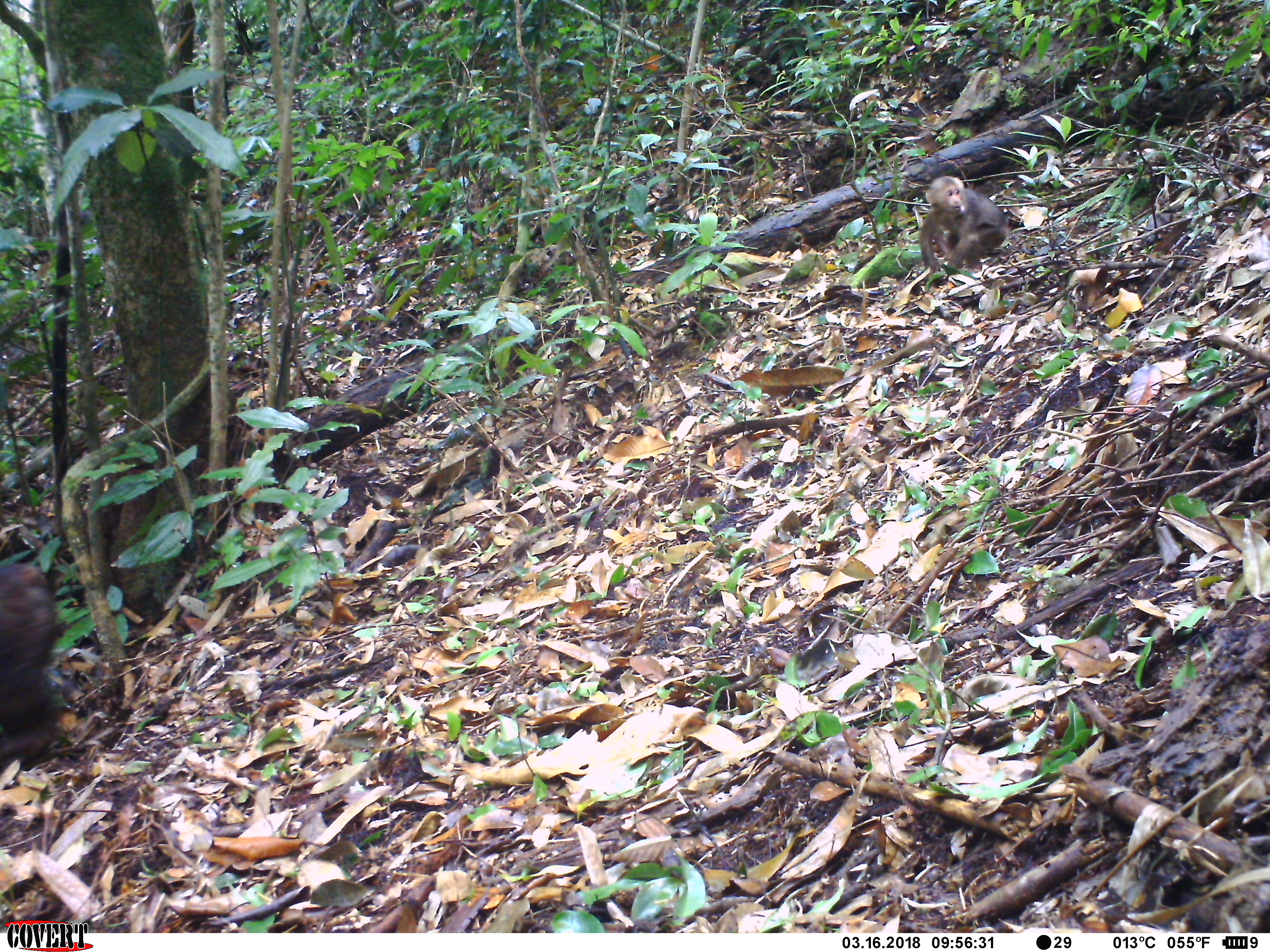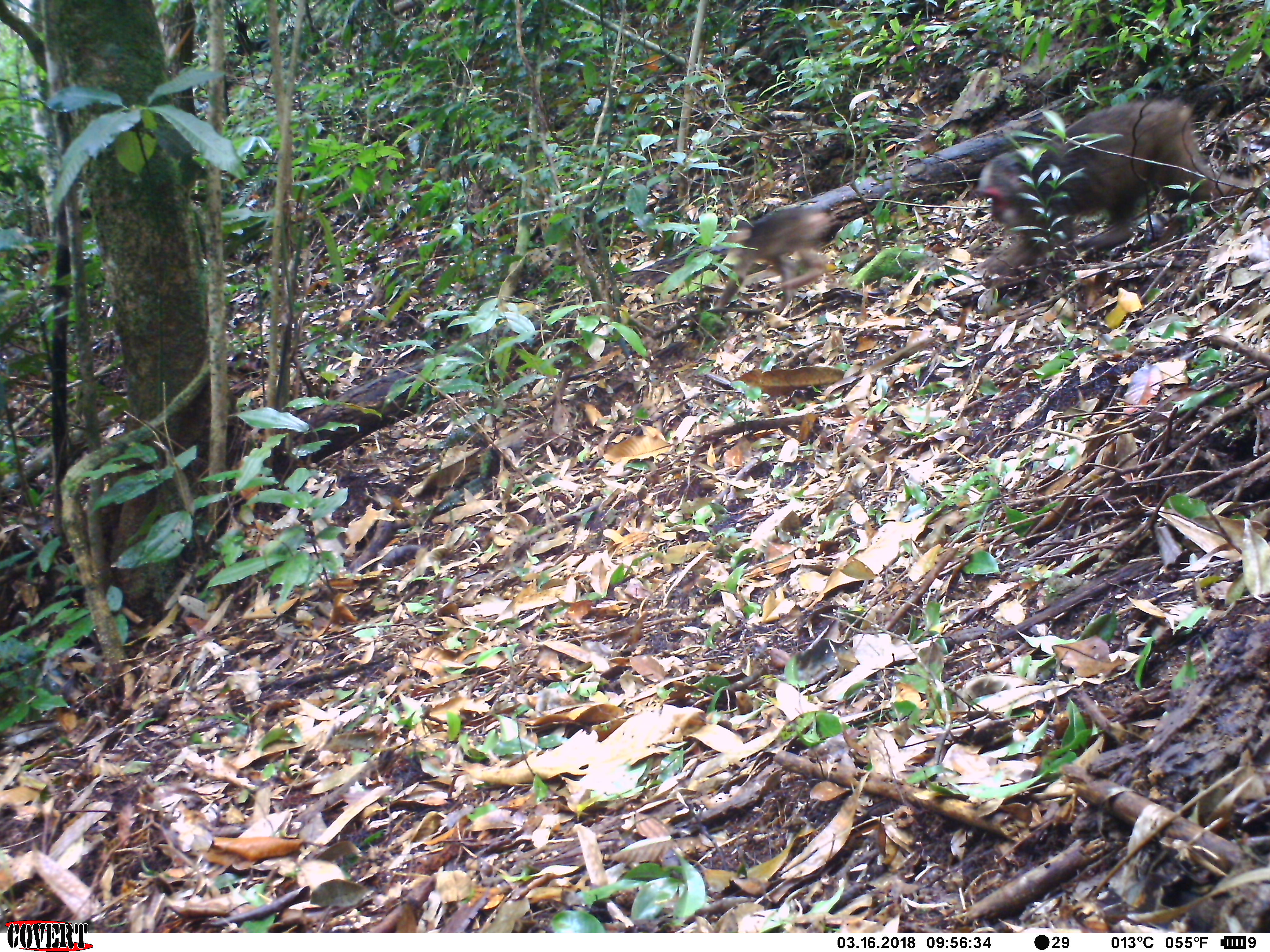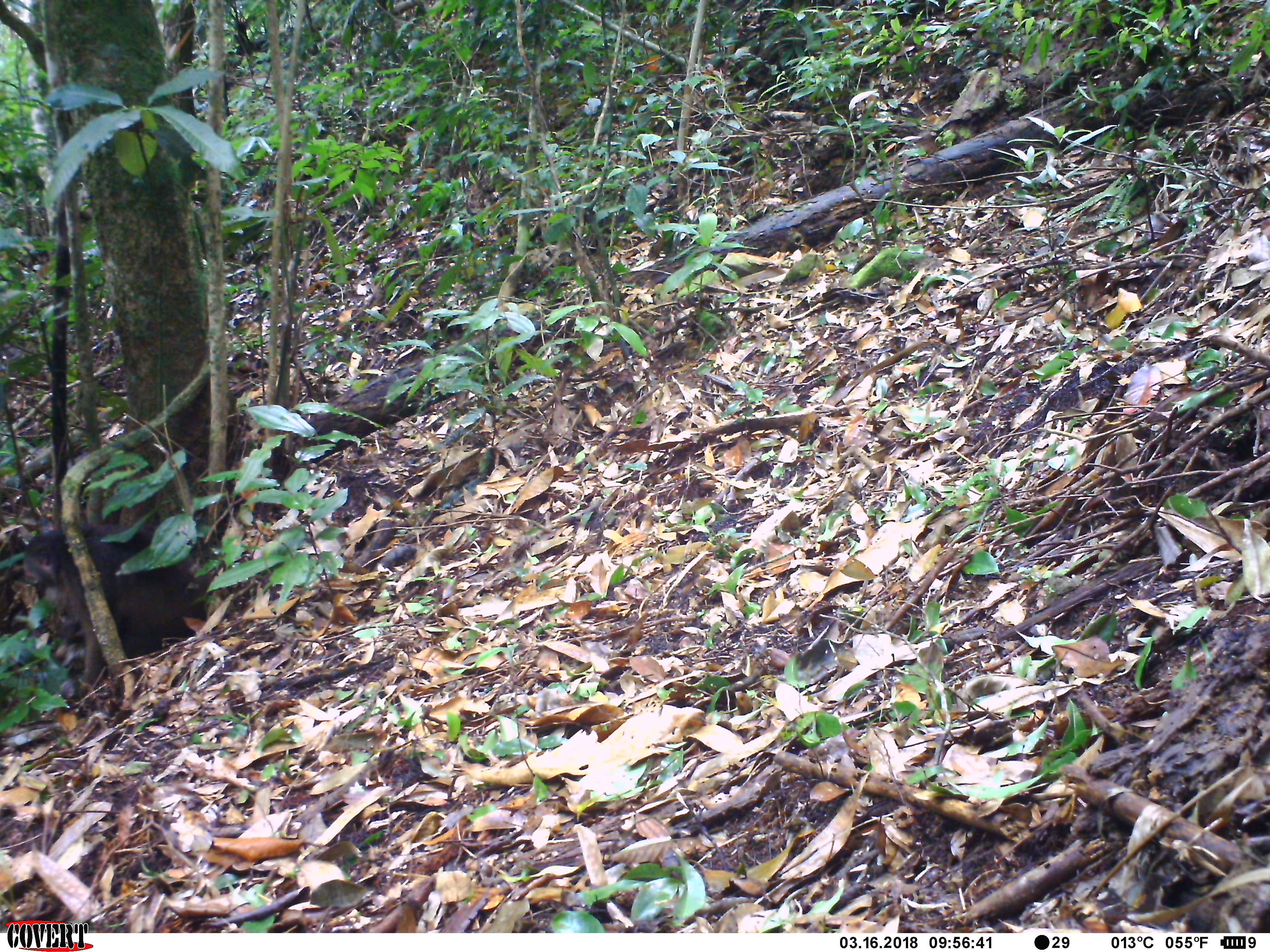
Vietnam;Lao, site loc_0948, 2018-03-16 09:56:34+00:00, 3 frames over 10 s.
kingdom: Animalia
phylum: Chordata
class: Mammalia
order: Primates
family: Cercopithecidae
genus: Macaca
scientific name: Macaca arctoides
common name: stump-tailed macaque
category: stump tailed macaque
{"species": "stump tailed macaque (stump-tailed macaque) (Macaca arctoides)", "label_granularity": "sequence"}